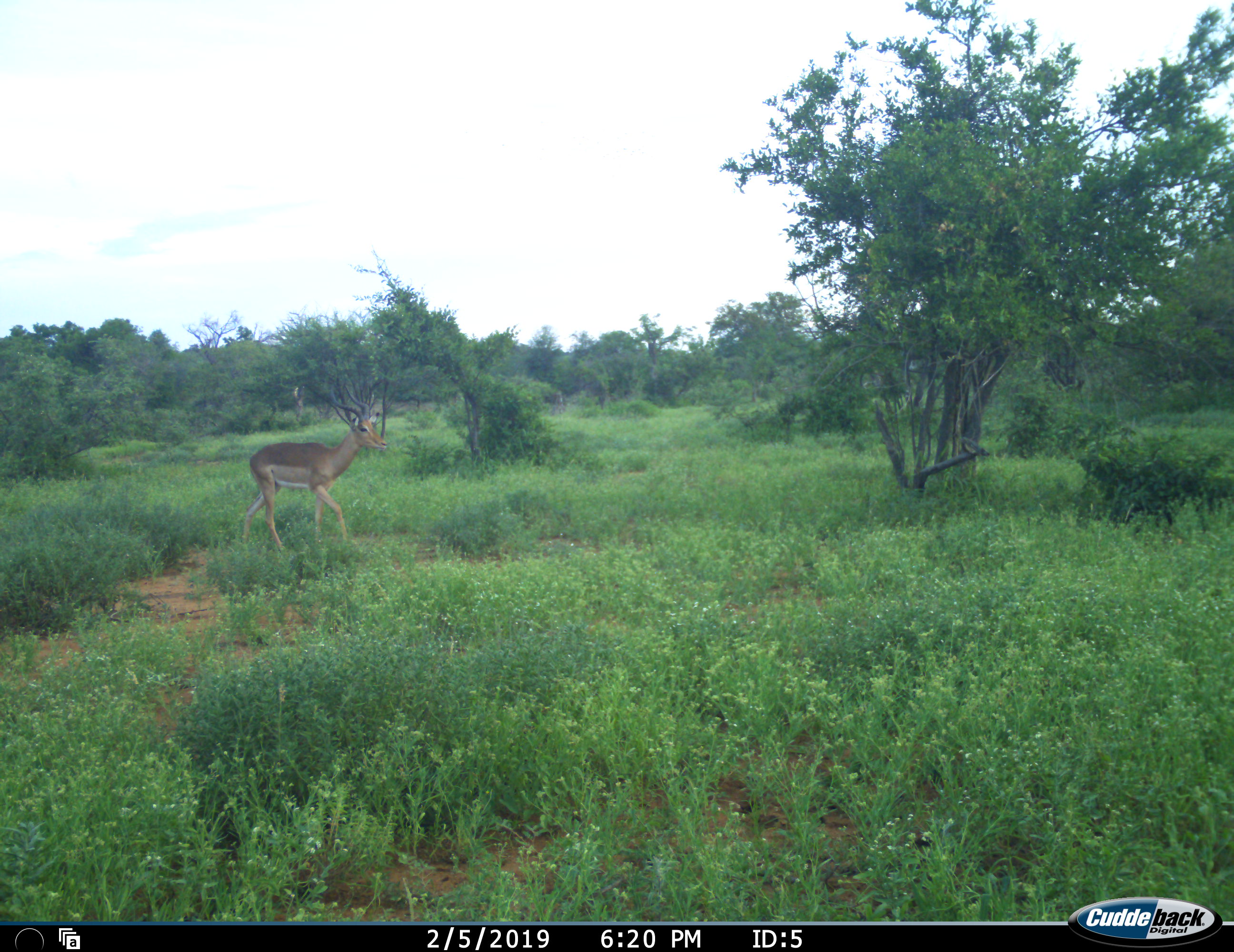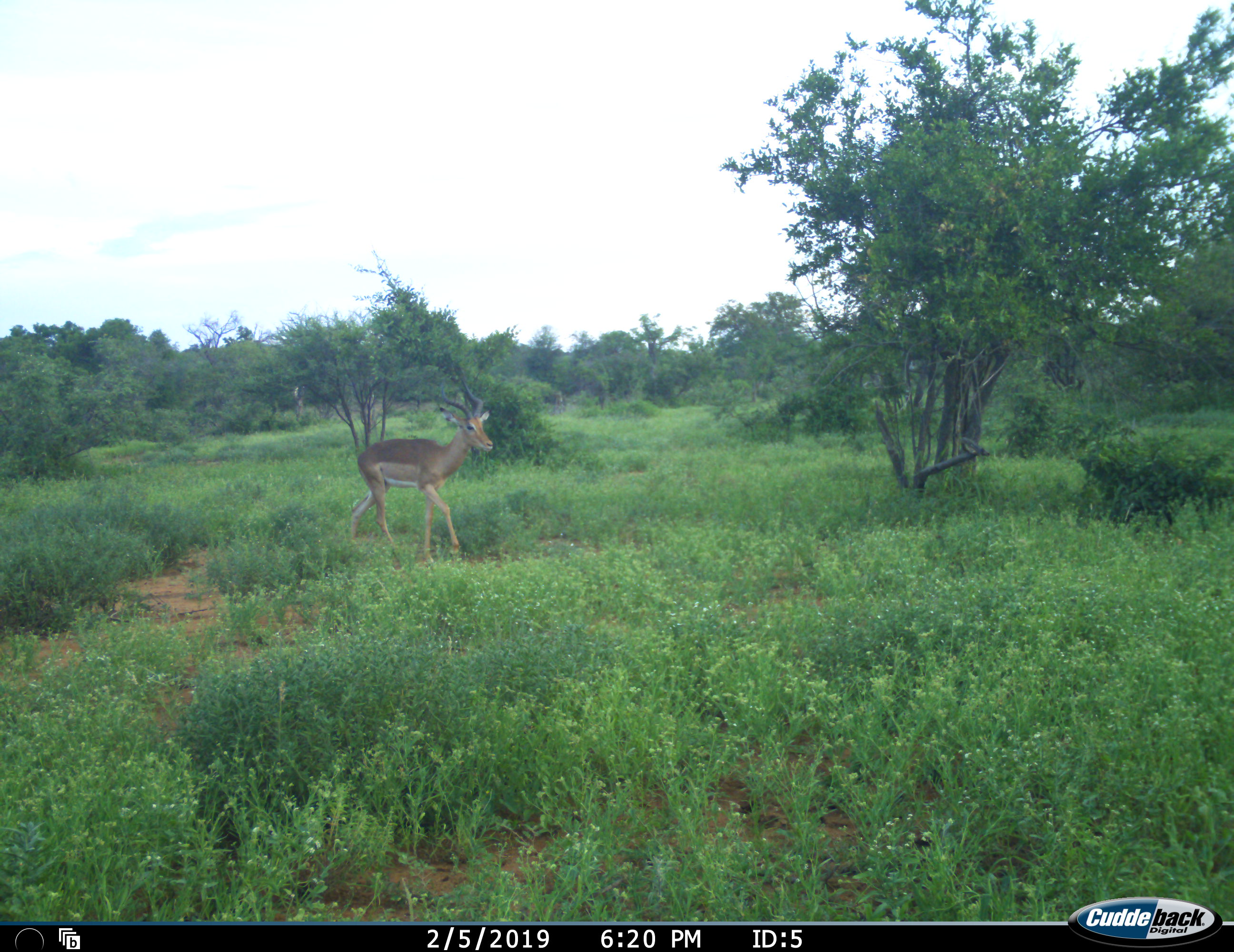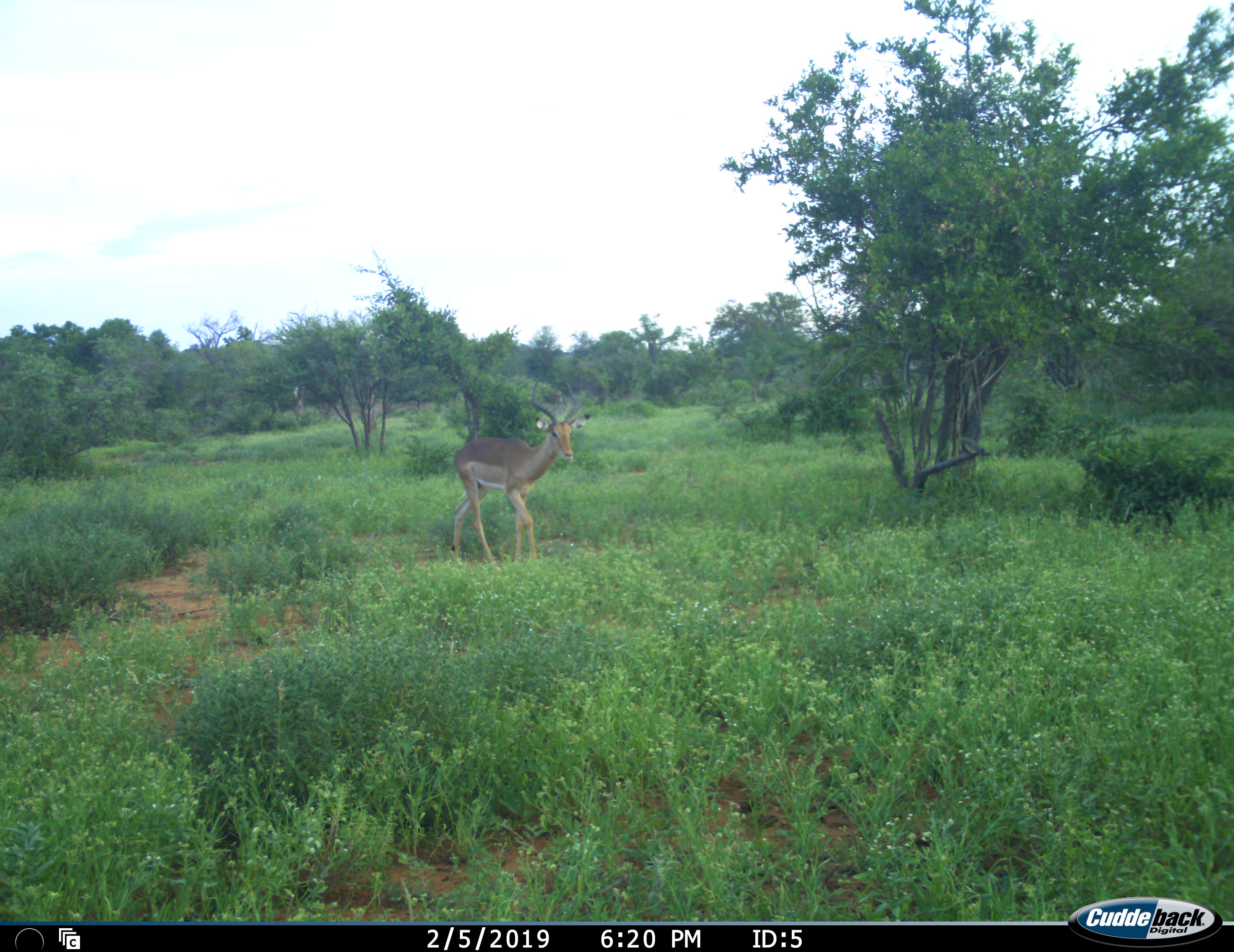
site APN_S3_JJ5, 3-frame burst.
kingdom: Animalia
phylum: Chordata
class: Mammalia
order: Artiodactyla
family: Bovidae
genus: Aepyceros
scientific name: Aepyceros melampus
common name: impala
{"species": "impala (Aepyceros melampus)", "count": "1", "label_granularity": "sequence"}